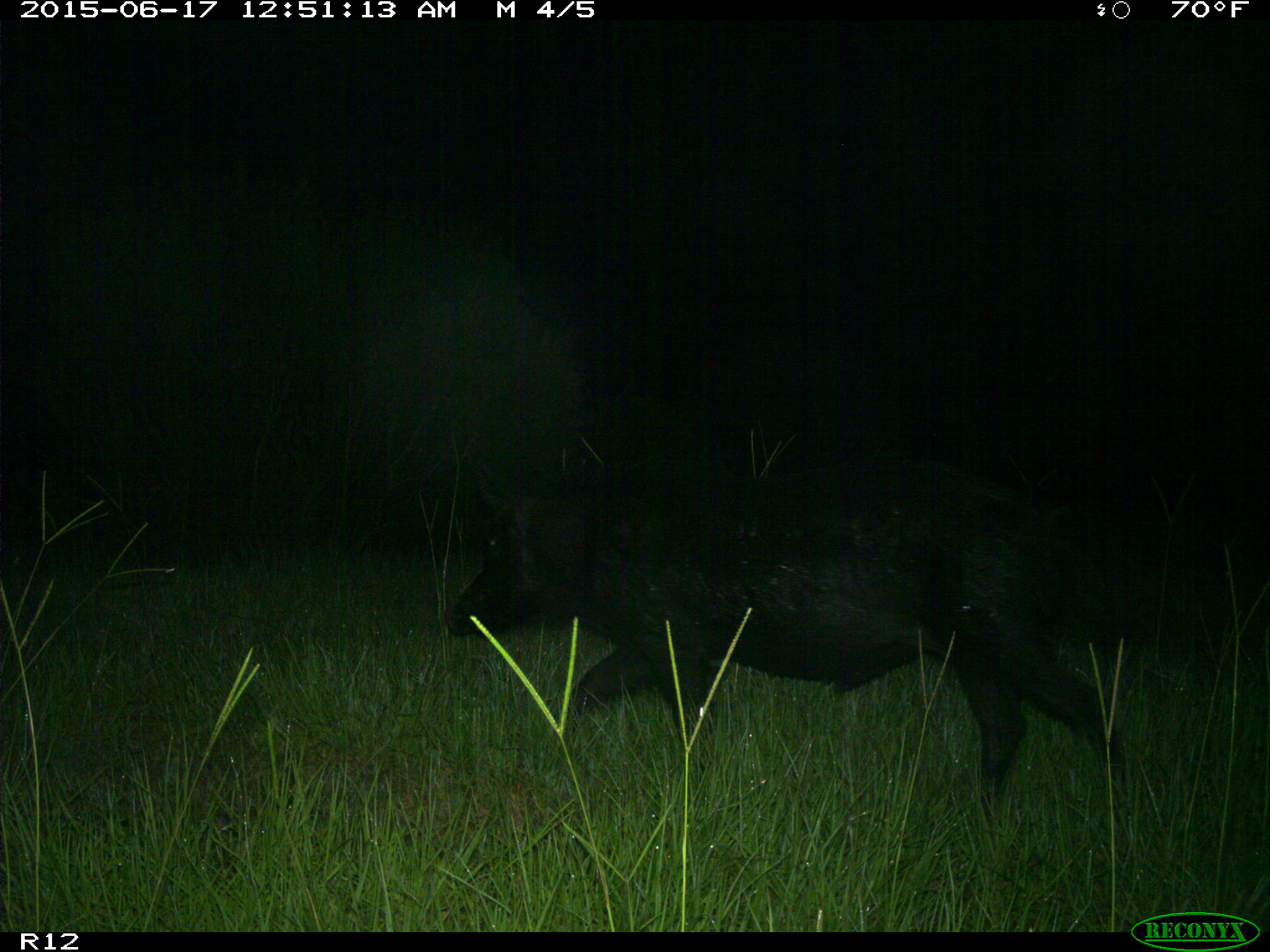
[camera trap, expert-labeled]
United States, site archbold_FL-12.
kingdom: Animalia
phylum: Chordata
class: Mammalia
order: Artiodactyla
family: Suidae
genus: Sus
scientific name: Sus scrofa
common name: wild boar